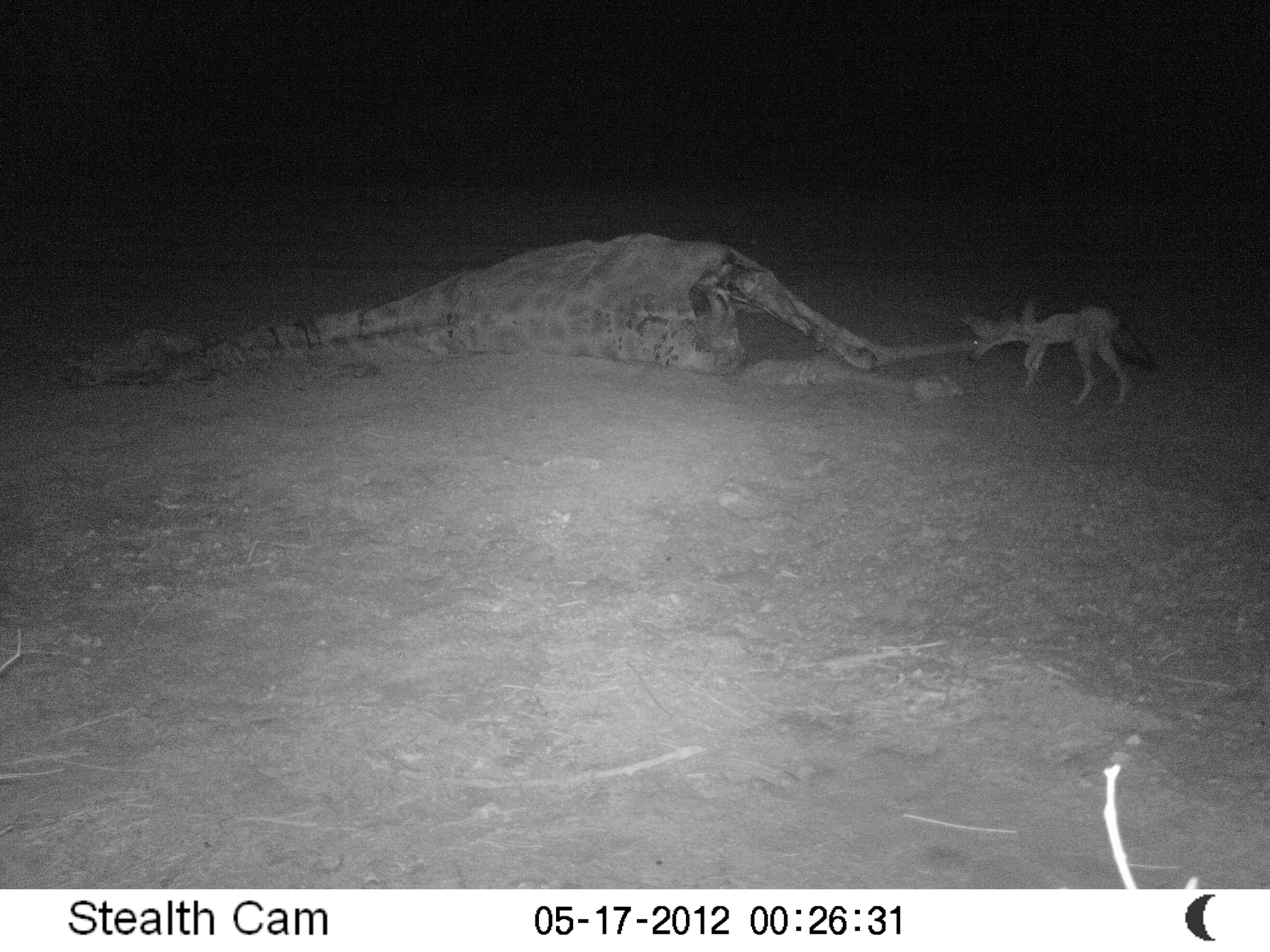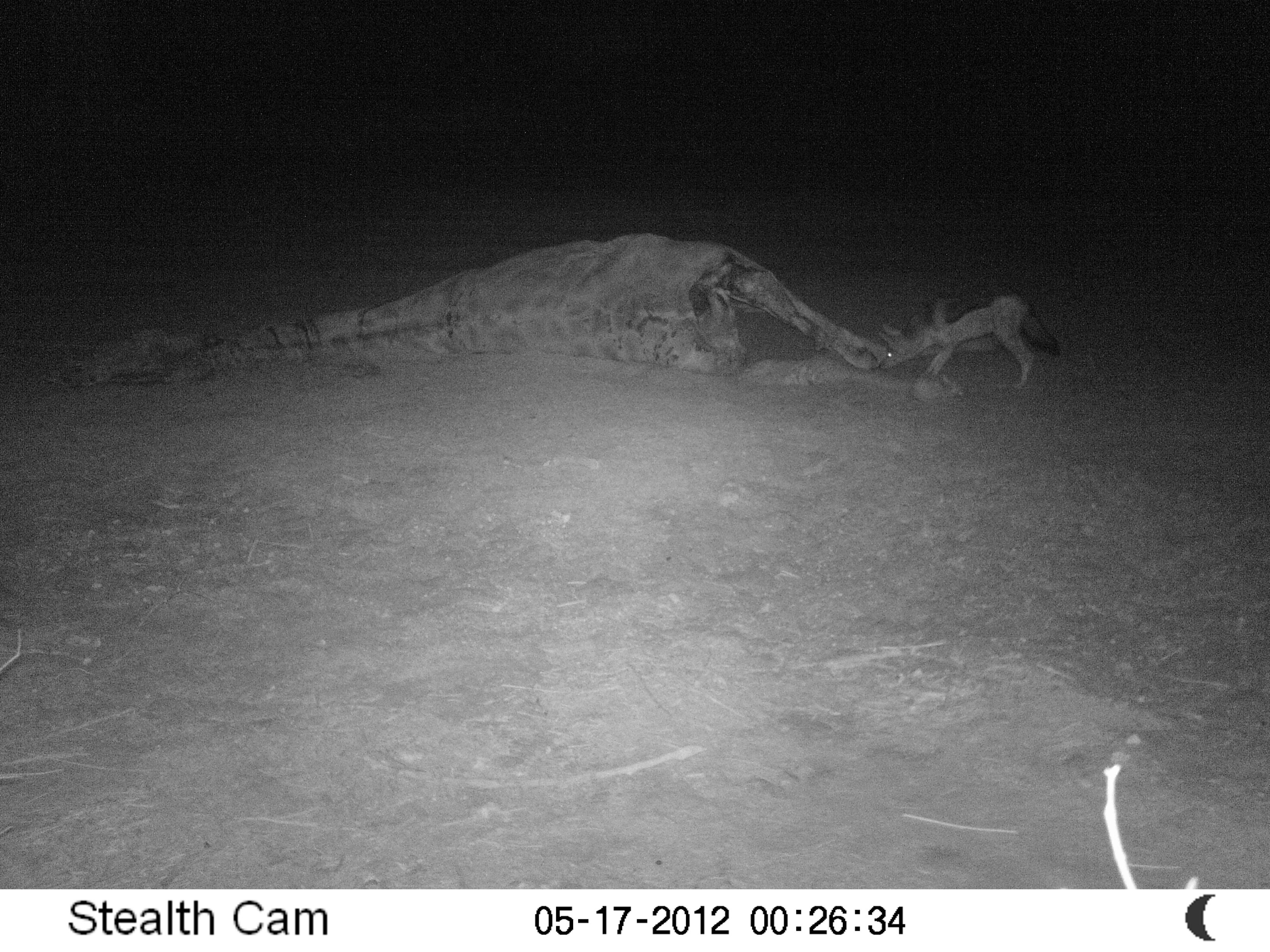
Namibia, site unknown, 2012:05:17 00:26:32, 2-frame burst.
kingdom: Animalia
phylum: Chordata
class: Mammalia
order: Carnivora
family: Canidae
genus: Lupulella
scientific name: Lupulella mesomelas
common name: black-backed jackal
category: canis mesomelas